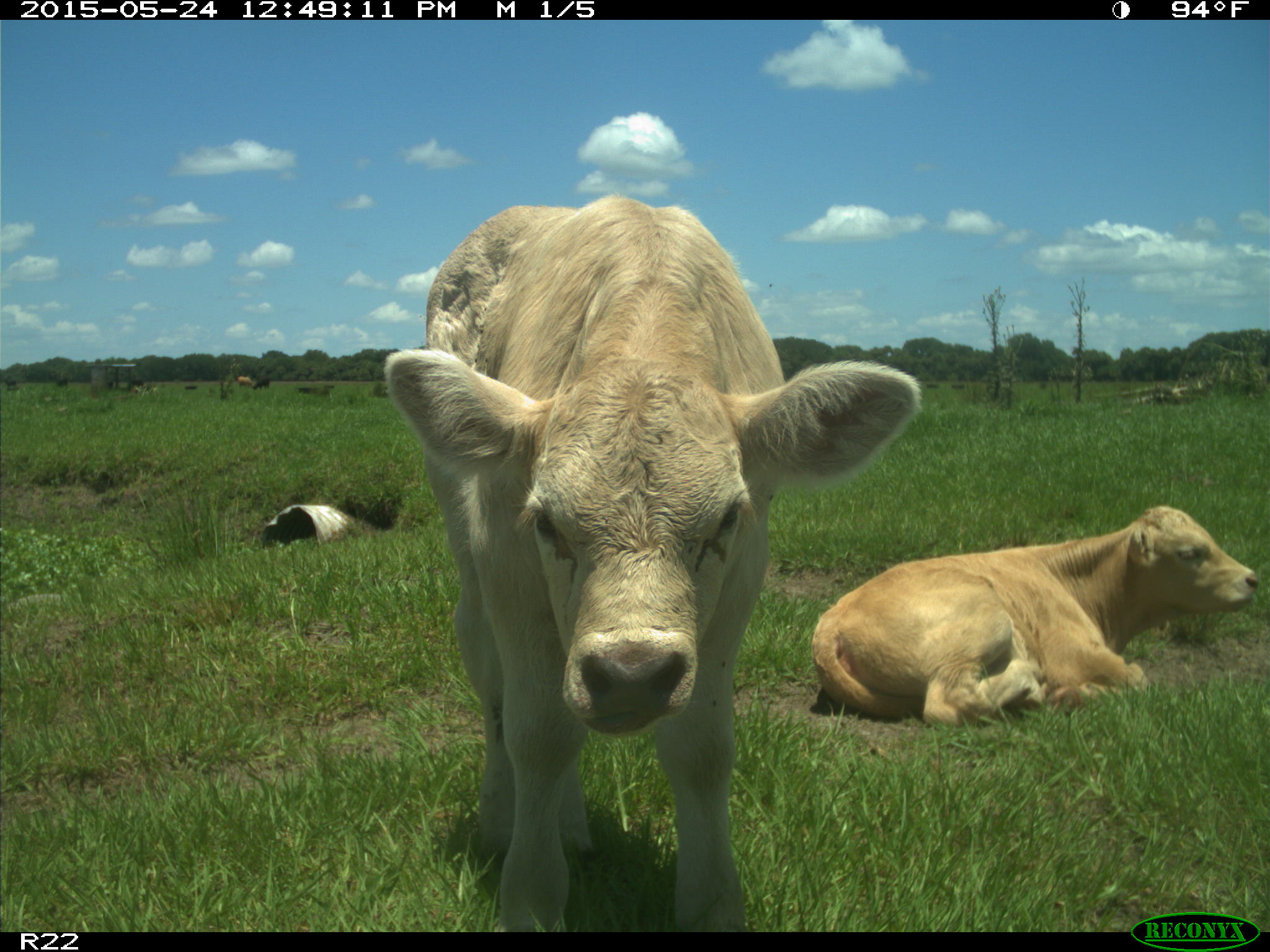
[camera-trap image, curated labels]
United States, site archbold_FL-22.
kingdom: Animalia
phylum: Chordata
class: Mammalia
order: Artiodactyla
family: Bovidae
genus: Bos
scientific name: Bos taurus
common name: domestic cow